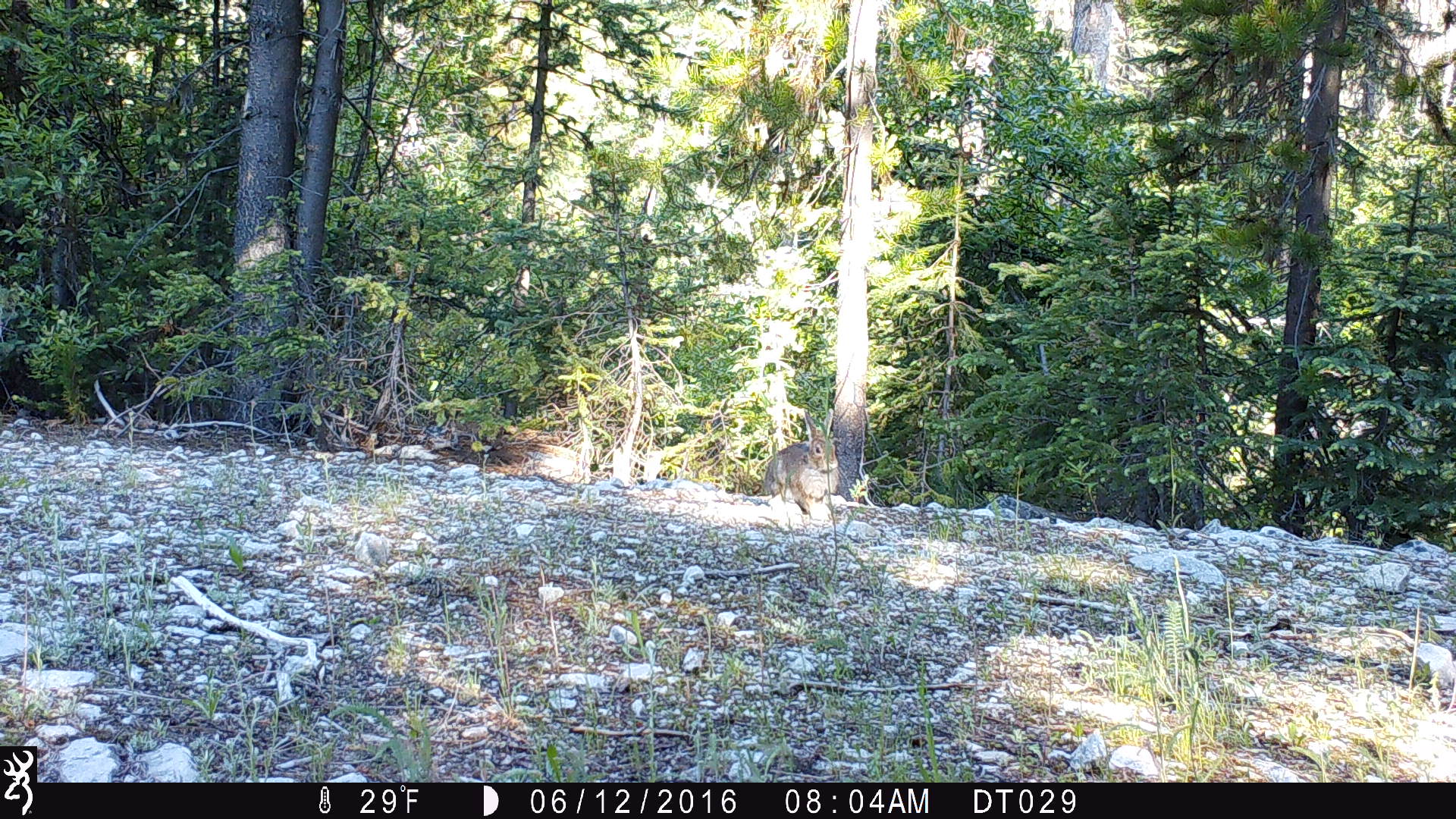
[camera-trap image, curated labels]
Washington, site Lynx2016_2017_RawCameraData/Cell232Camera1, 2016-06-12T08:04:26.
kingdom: Animalia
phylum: Chordata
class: Mammalia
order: Lagomorpha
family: Leporidae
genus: Lepus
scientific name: Lepus americanus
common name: snowshoe hare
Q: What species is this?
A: Lepus americanus (snowshoe hare).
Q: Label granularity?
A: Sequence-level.